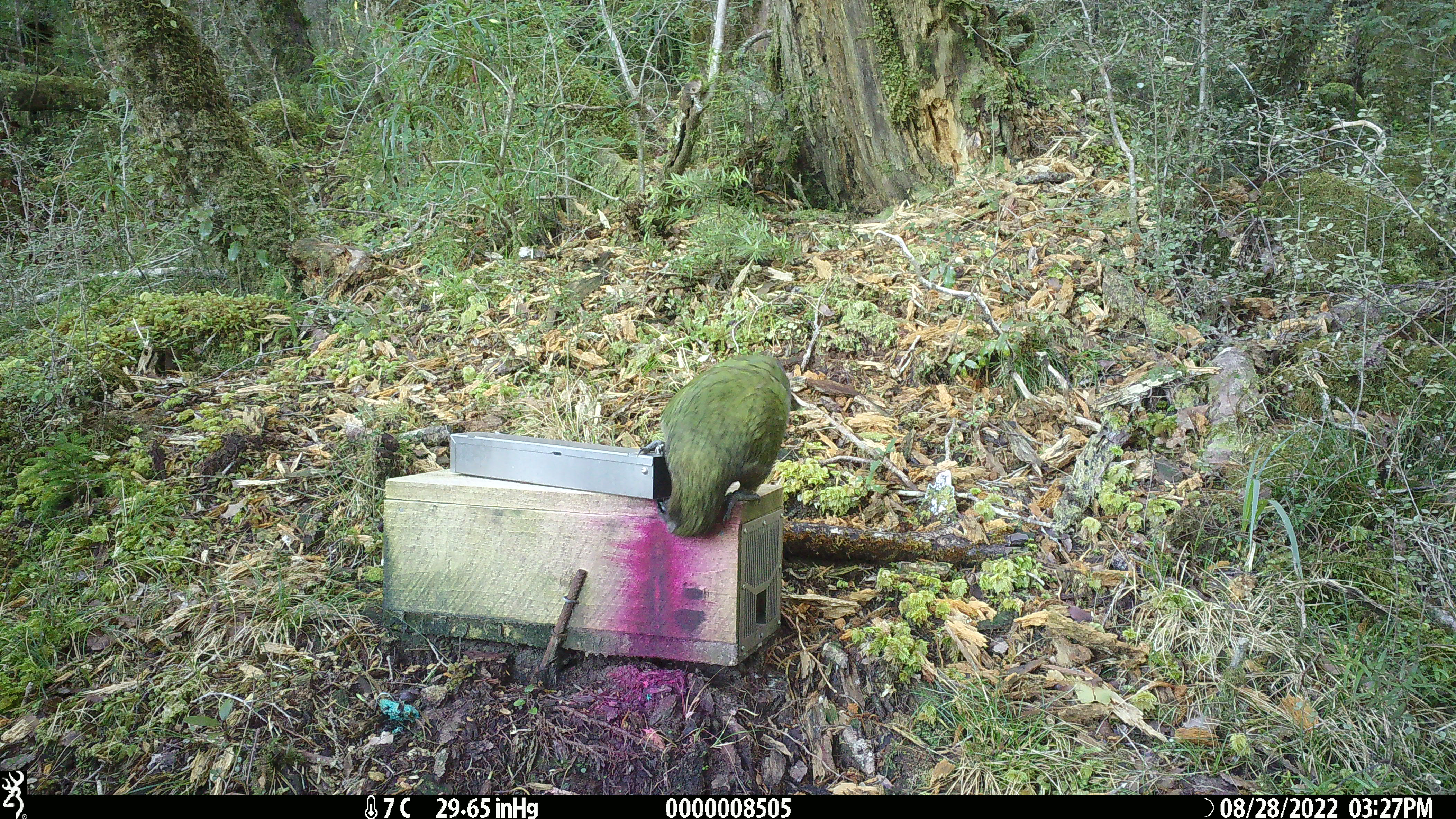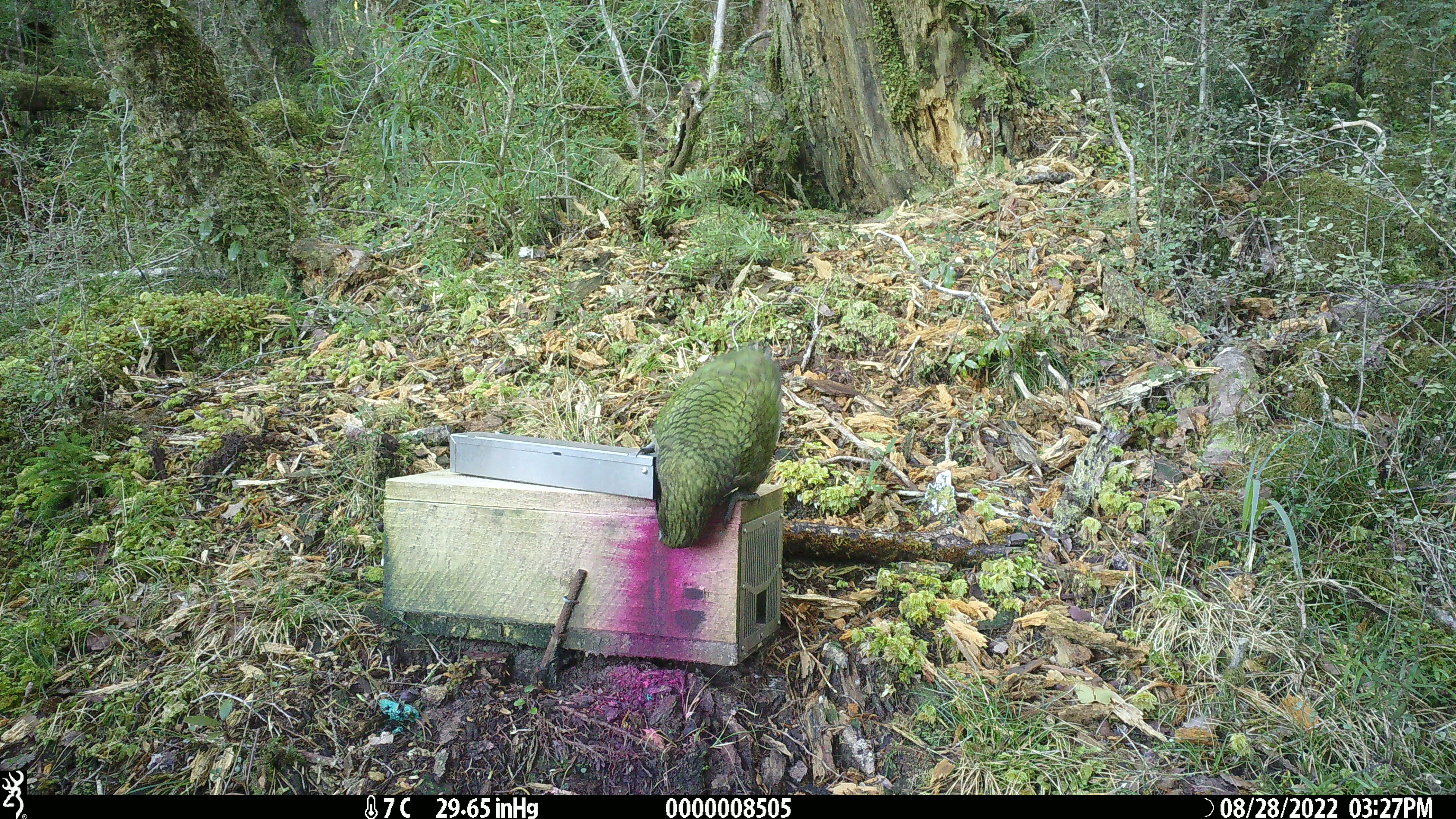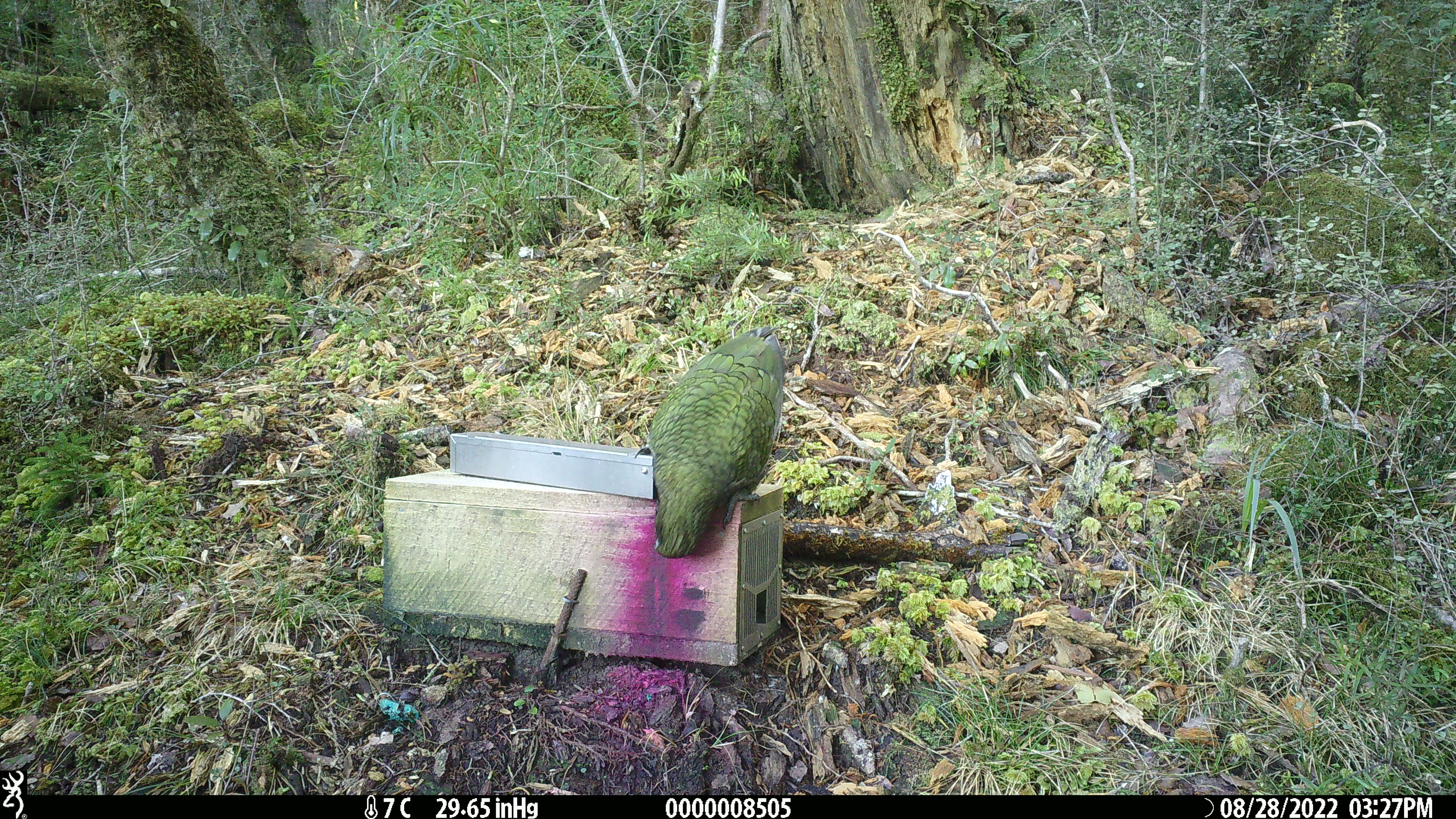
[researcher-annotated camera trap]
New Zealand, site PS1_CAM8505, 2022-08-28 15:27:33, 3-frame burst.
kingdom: Animalia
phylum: Chordata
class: Aves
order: Psittaciformes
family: Strigopidae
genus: Nestor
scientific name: Nestor notabilis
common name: kea